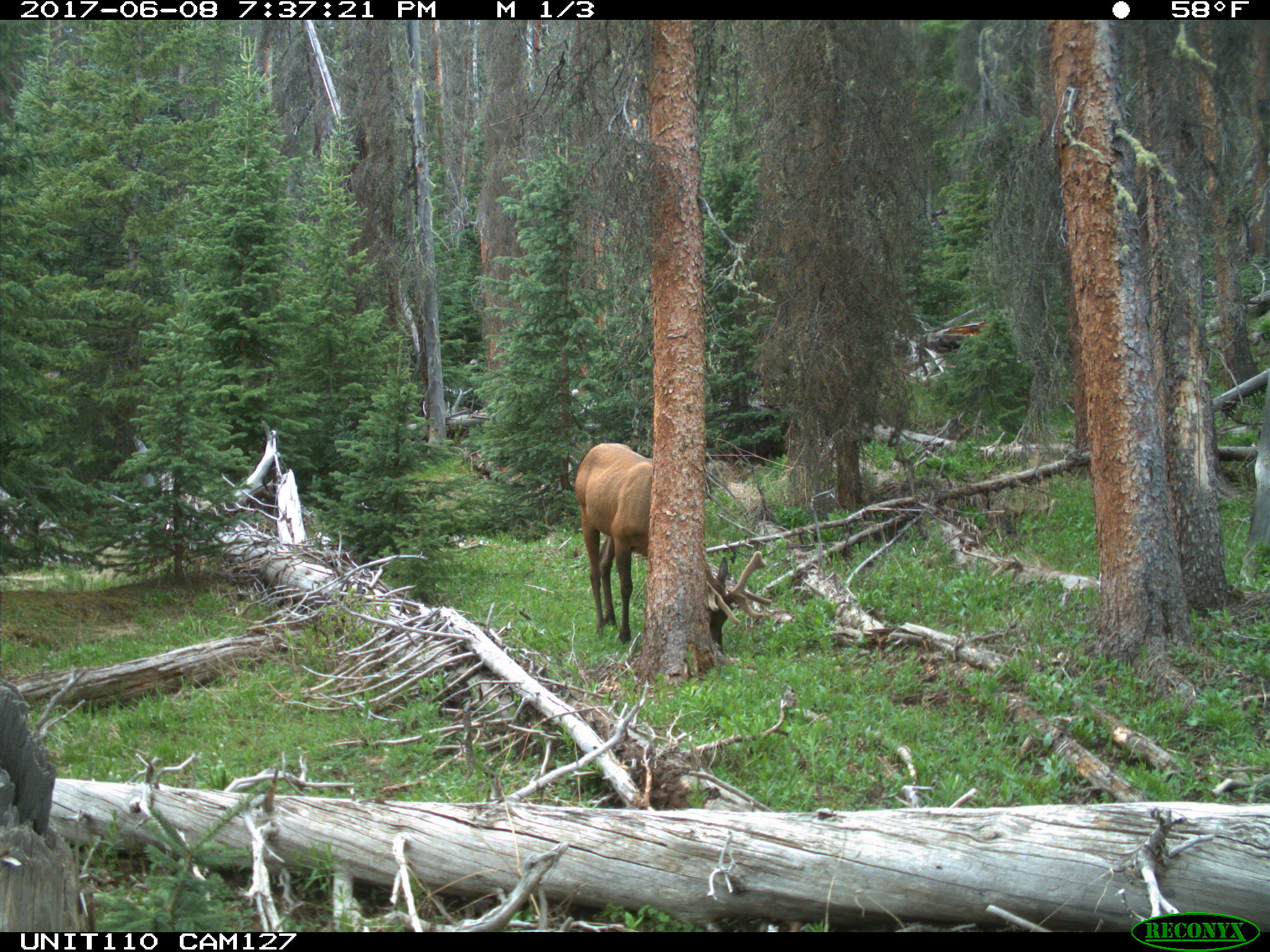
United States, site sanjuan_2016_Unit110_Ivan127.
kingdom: Animalia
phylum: Chordata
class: Mammalia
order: Artiodactyla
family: Cervidae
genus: Cervus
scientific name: Cervus elaphus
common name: red deer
Cervus elaphus (red deer).